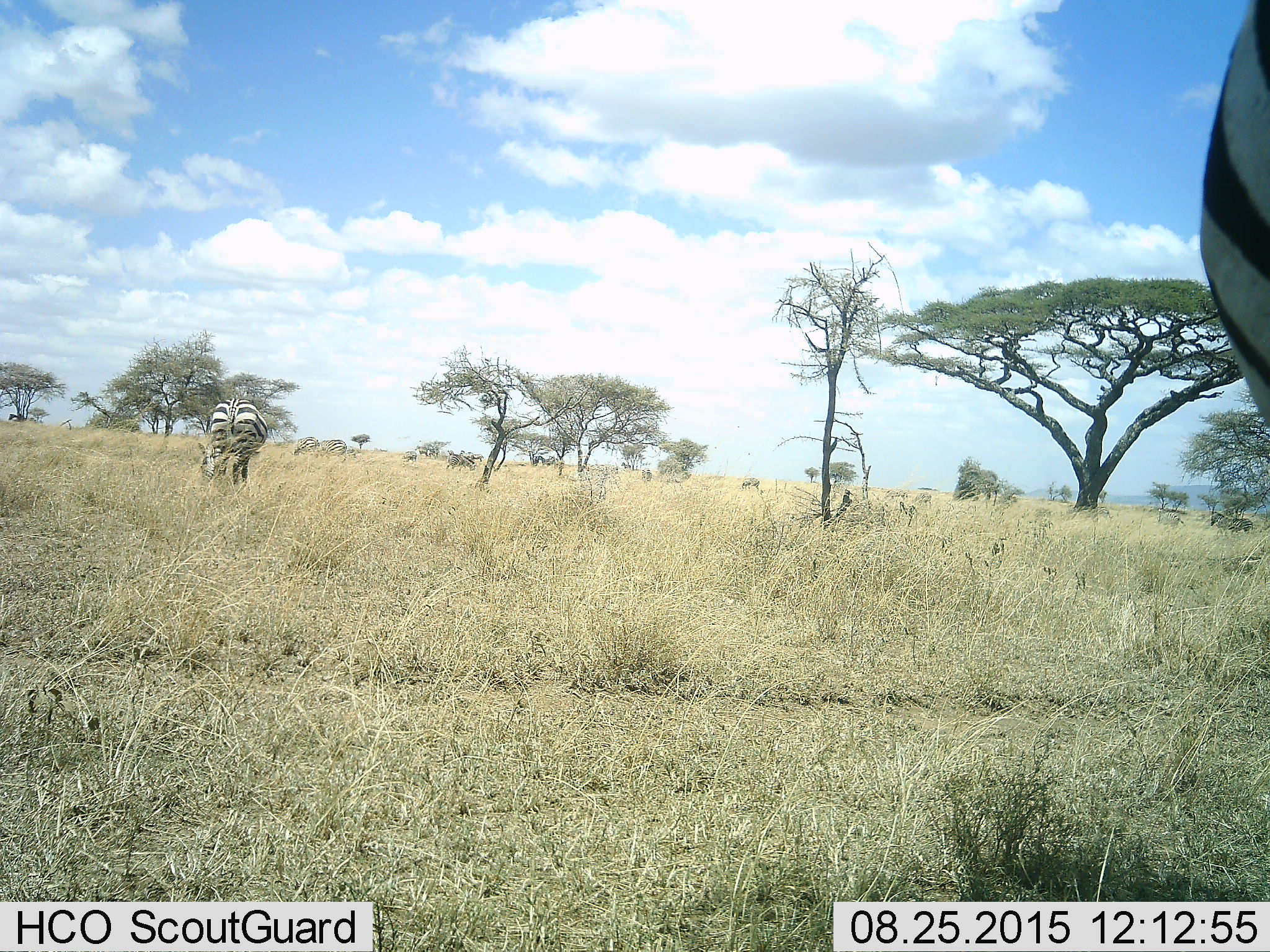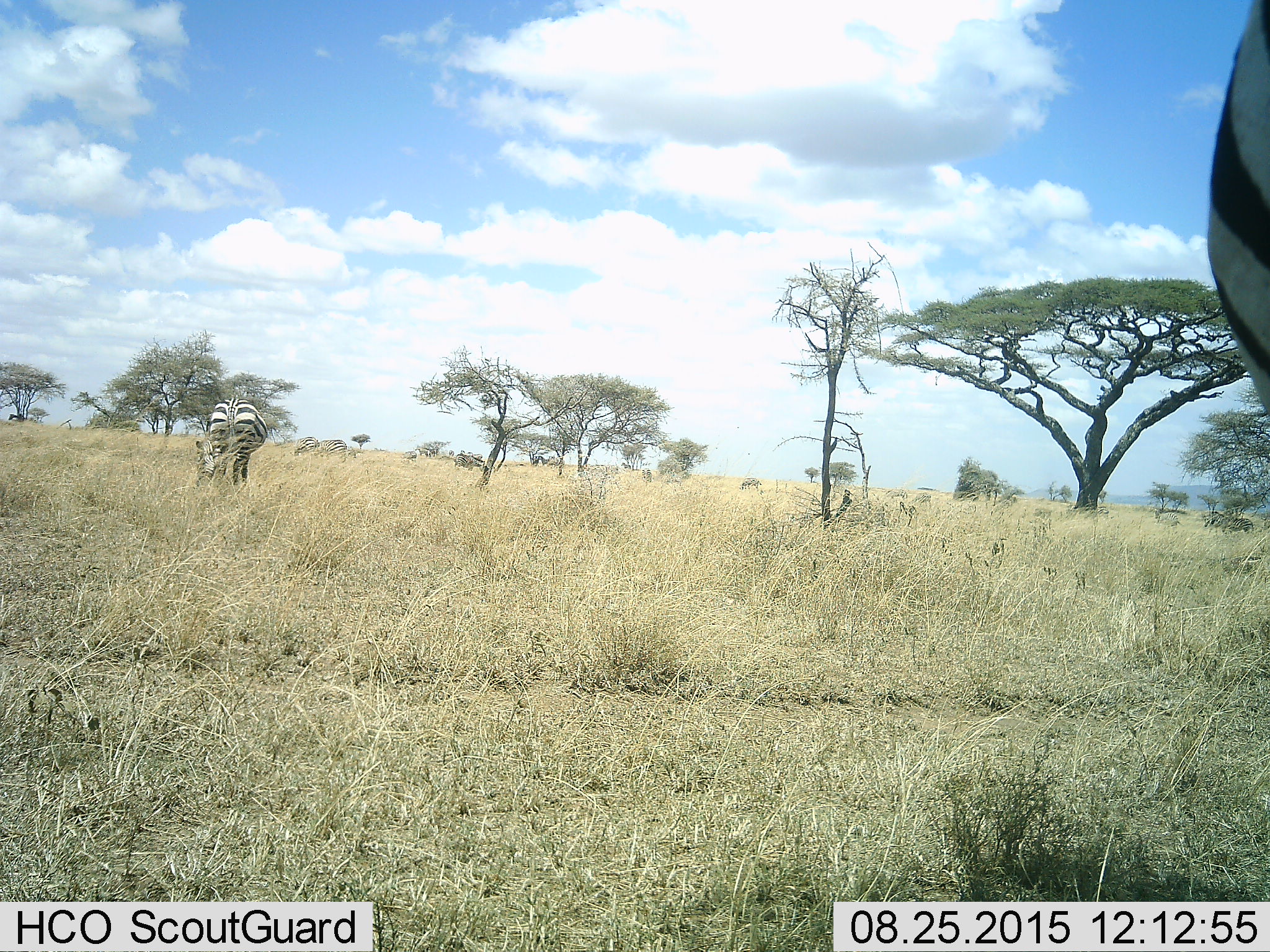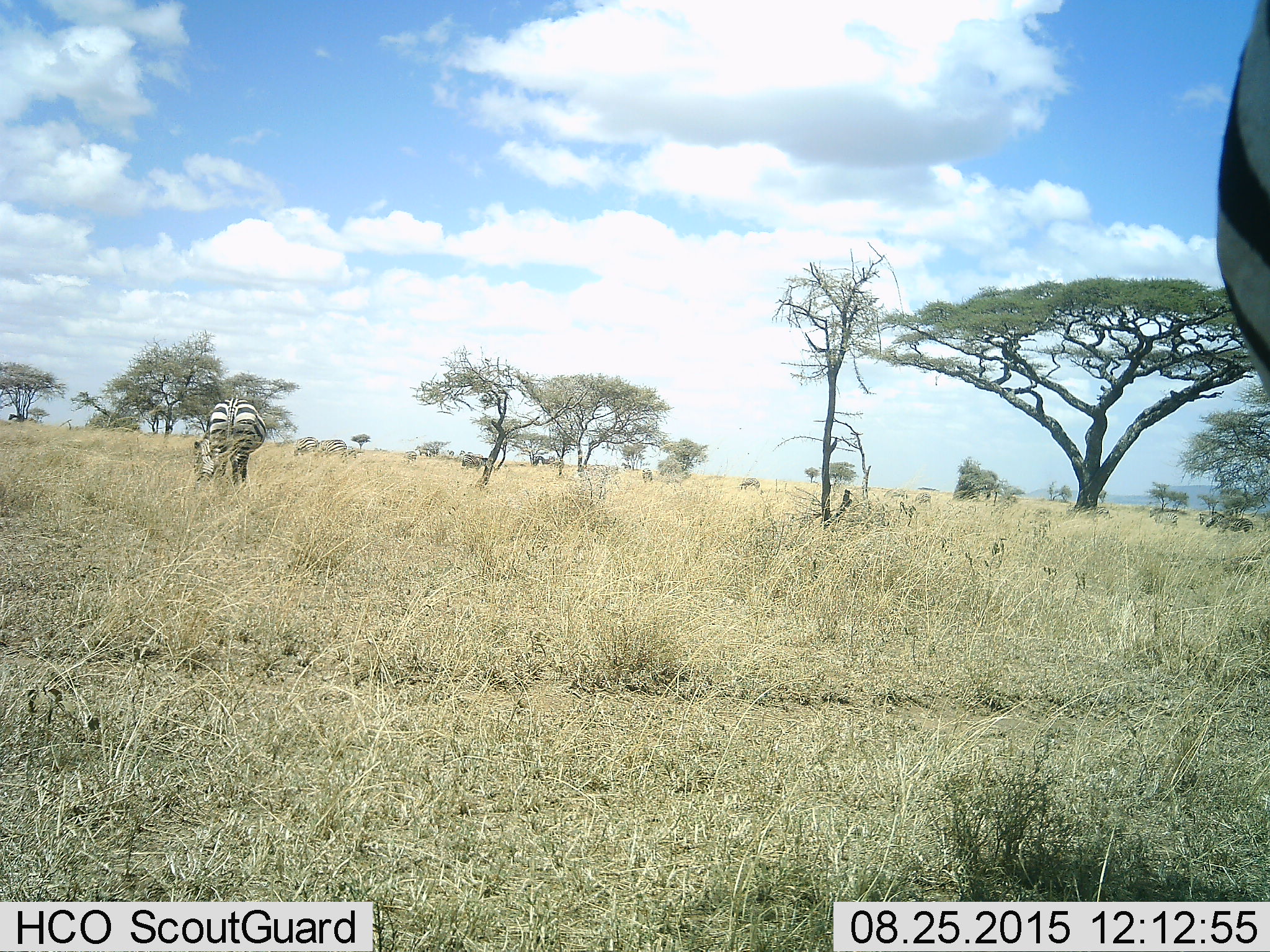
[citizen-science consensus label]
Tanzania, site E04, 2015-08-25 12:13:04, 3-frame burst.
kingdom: Animalia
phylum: Chordata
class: Mammalia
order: Perissodactyla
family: Equidae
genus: Equus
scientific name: Equus quagga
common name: plains zebra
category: zebra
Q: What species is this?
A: Zebra (plains zebra) (Equus quagga).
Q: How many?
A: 11-50.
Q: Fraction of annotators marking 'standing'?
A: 88%.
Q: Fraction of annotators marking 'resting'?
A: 6%.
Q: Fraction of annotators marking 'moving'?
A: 71%.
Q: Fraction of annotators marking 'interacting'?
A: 6%.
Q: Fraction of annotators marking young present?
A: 0%.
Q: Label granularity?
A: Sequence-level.